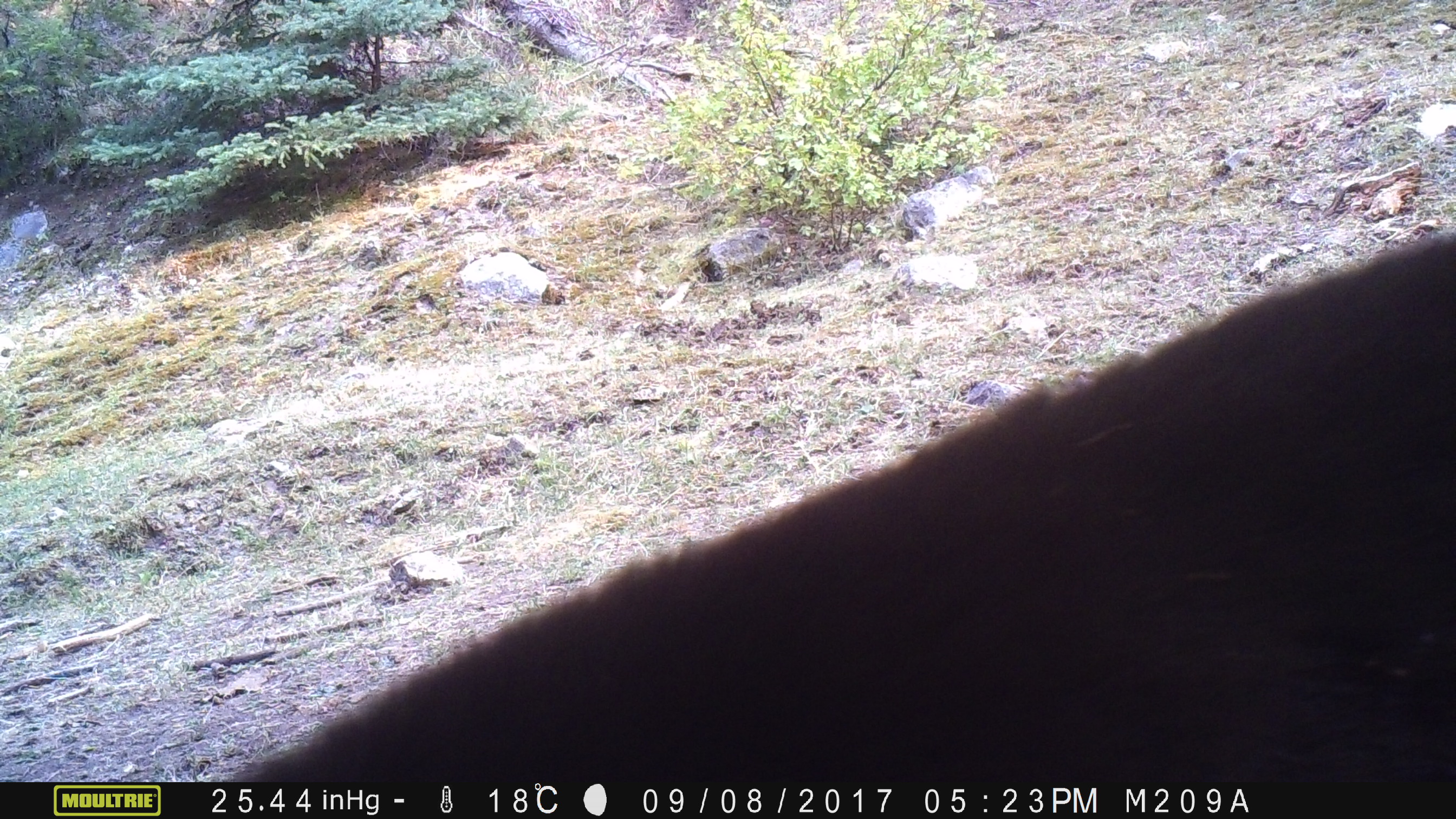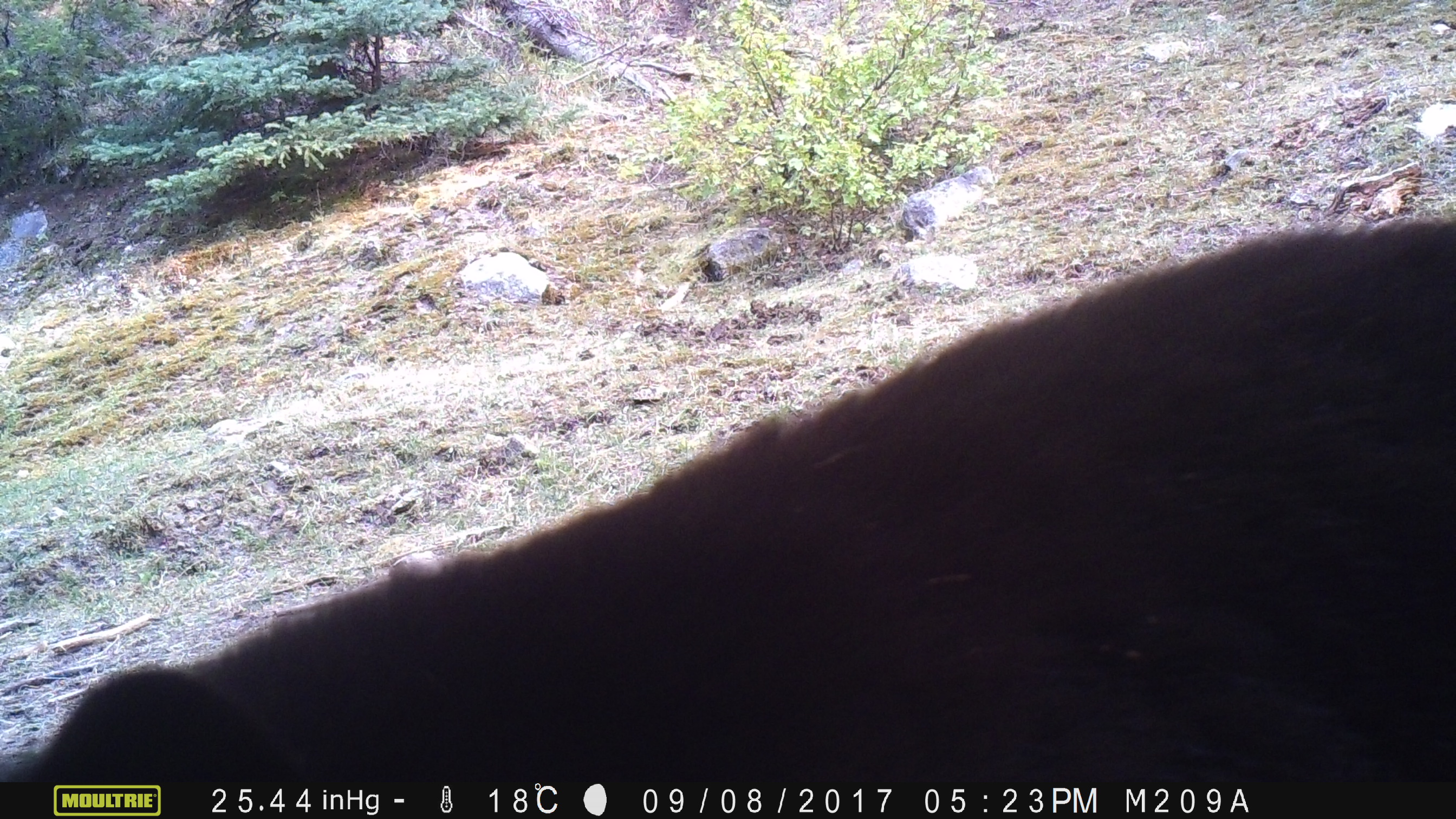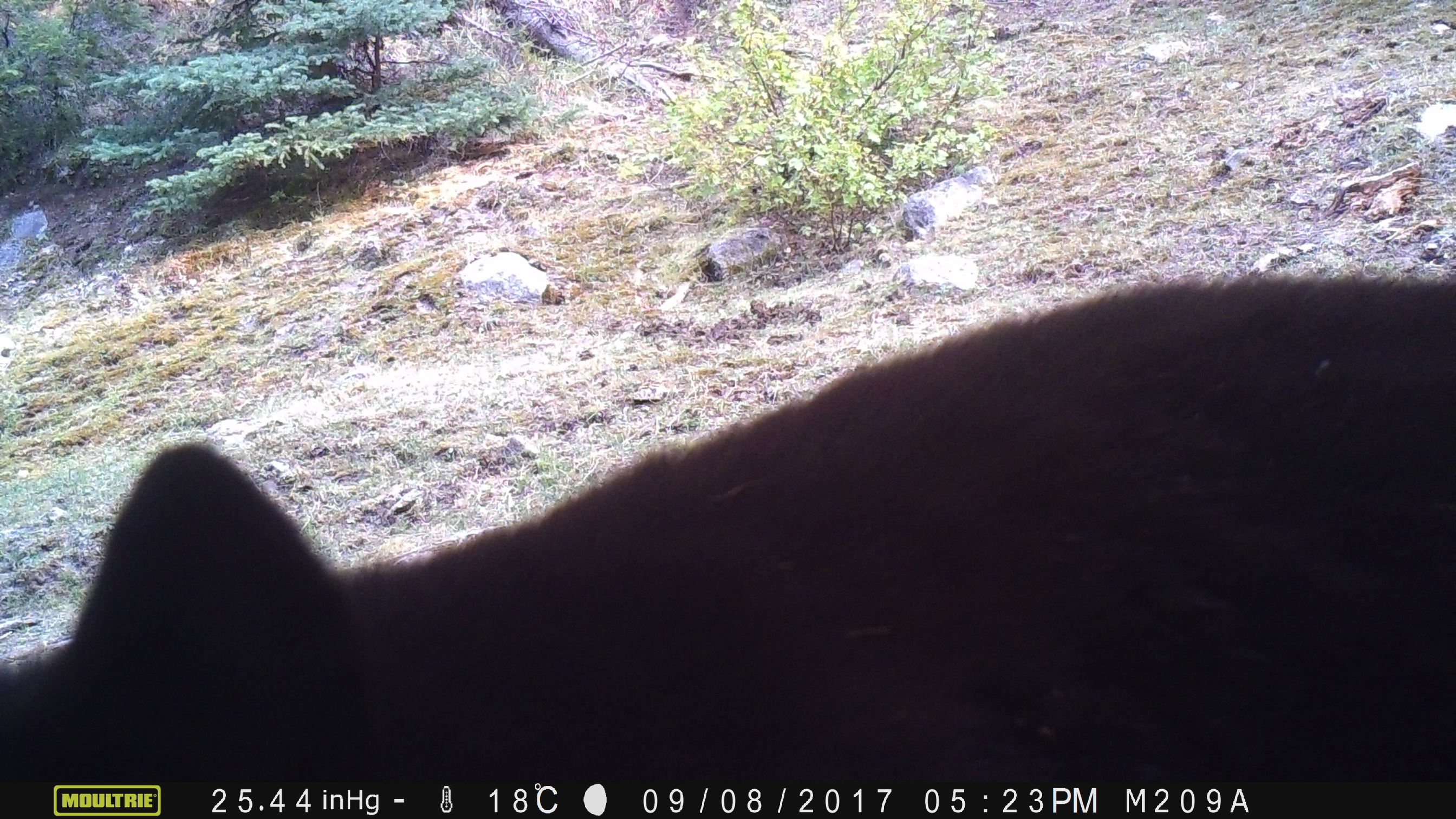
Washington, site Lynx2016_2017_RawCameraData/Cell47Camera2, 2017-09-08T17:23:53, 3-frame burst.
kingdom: Animalia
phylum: Chordata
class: Mammalia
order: Carnivora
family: Ursidae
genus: Ursus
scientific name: Ursus americanus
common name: american black bear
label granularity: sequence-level